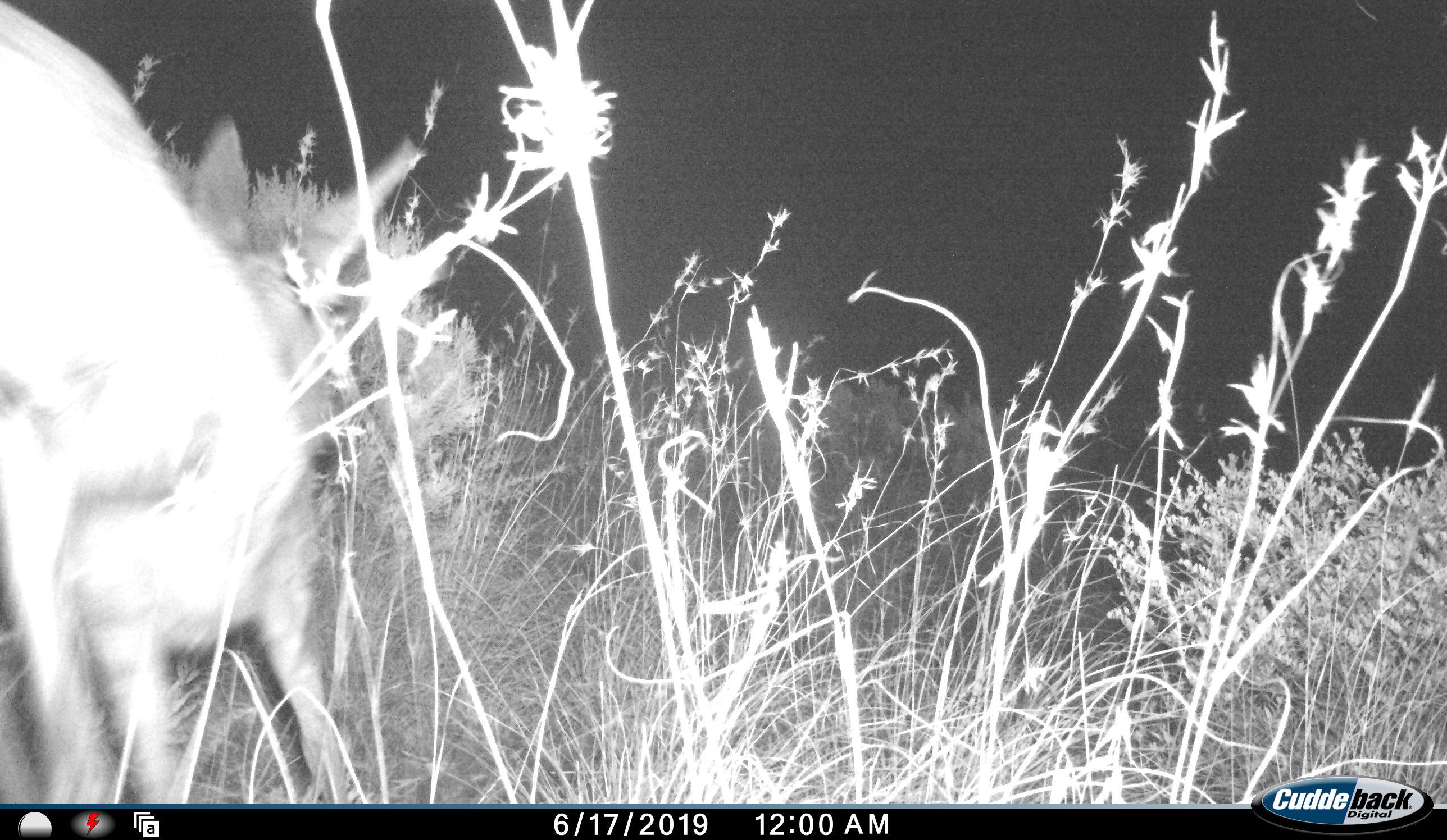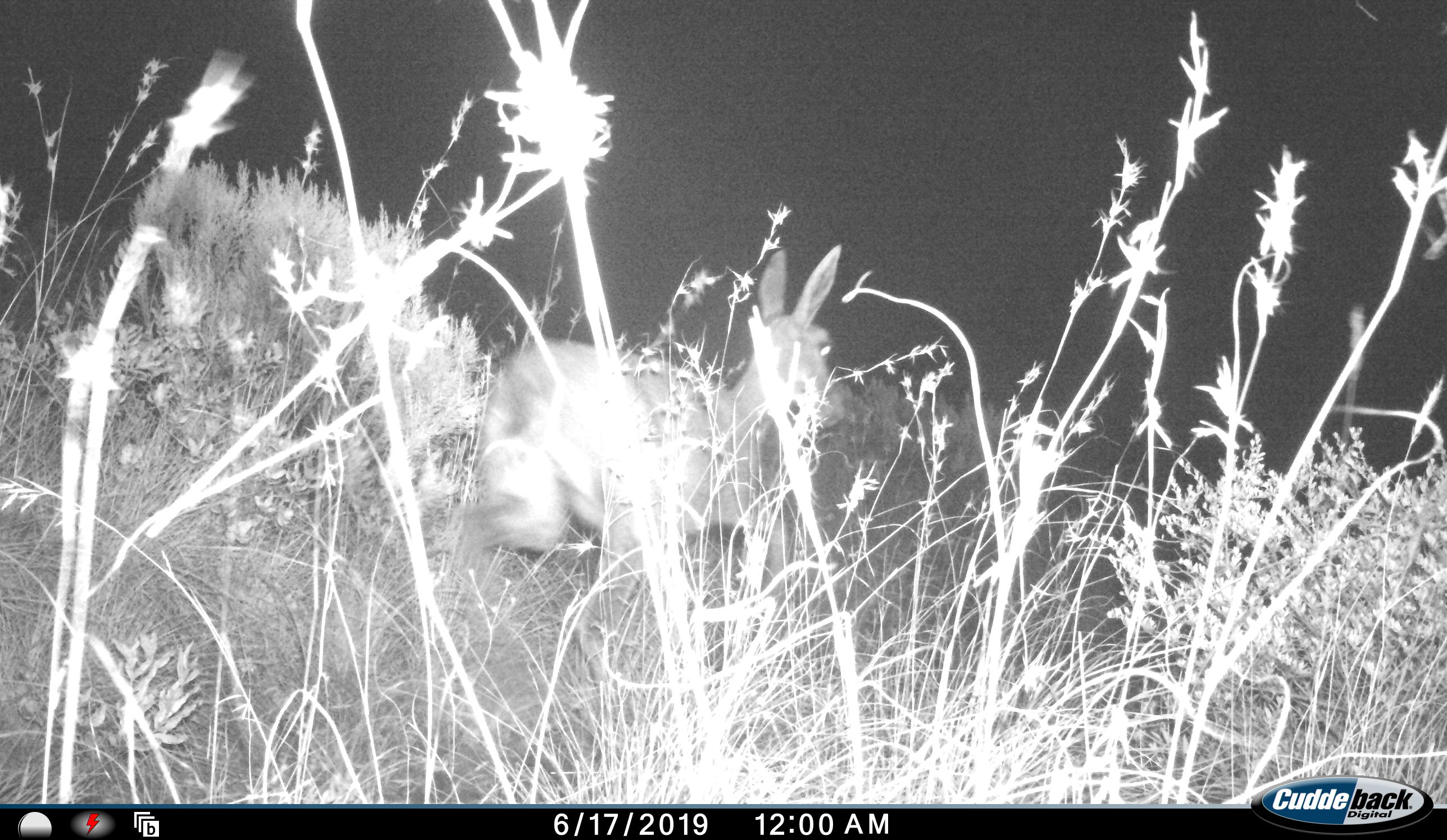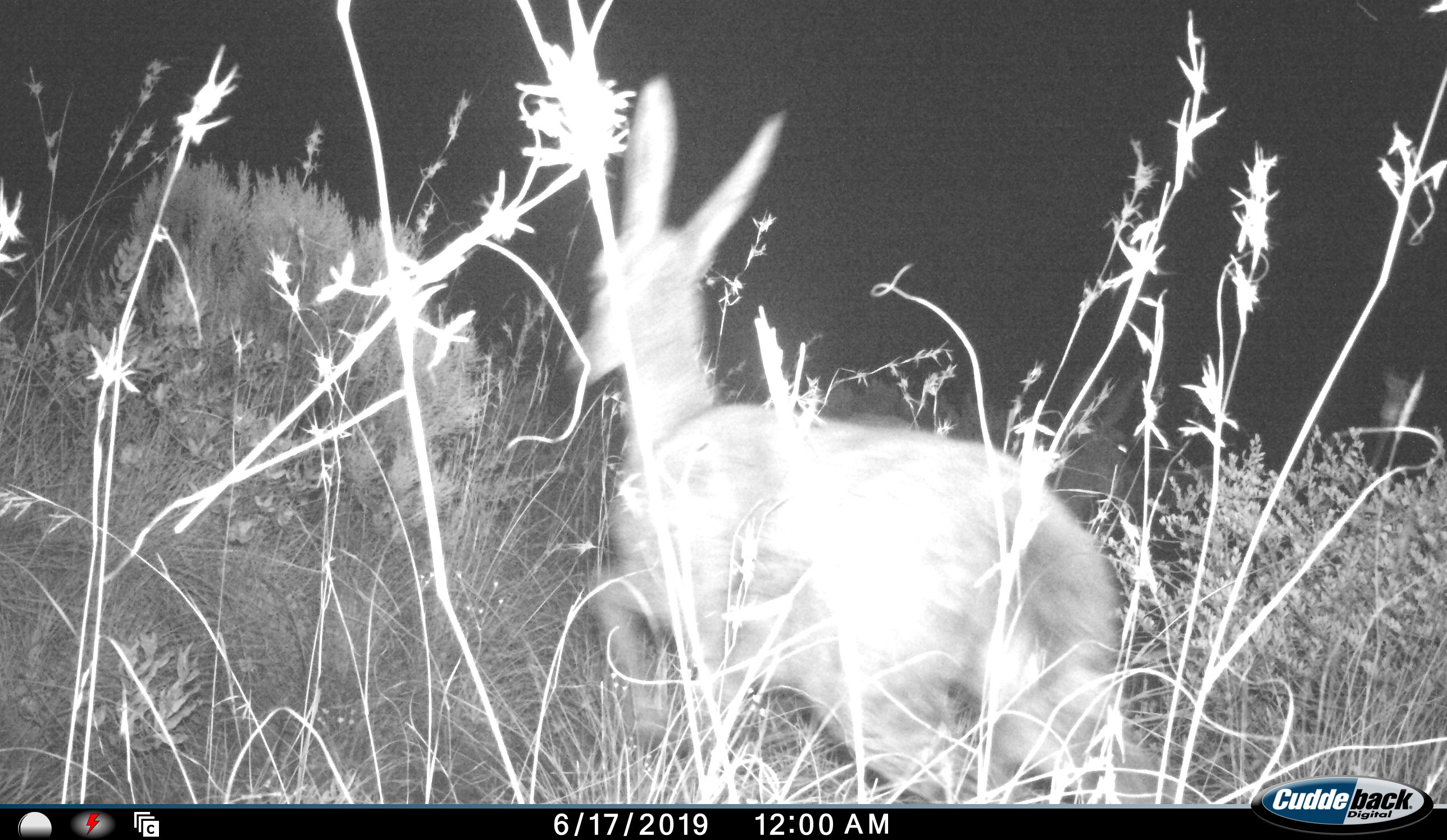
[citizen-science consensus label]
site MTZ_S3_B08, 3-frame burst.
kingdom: Animalia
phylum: Chordata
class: Mammalia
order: Artiodactyla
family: Bovidae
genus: Redunca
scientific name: Redunca fulvorufula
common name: mountain reedbuck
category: reedbuckmountain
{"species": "reedbuckmountain (mountain reedbuck) (Redunca fulvorufula)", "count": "1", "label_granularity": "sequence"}